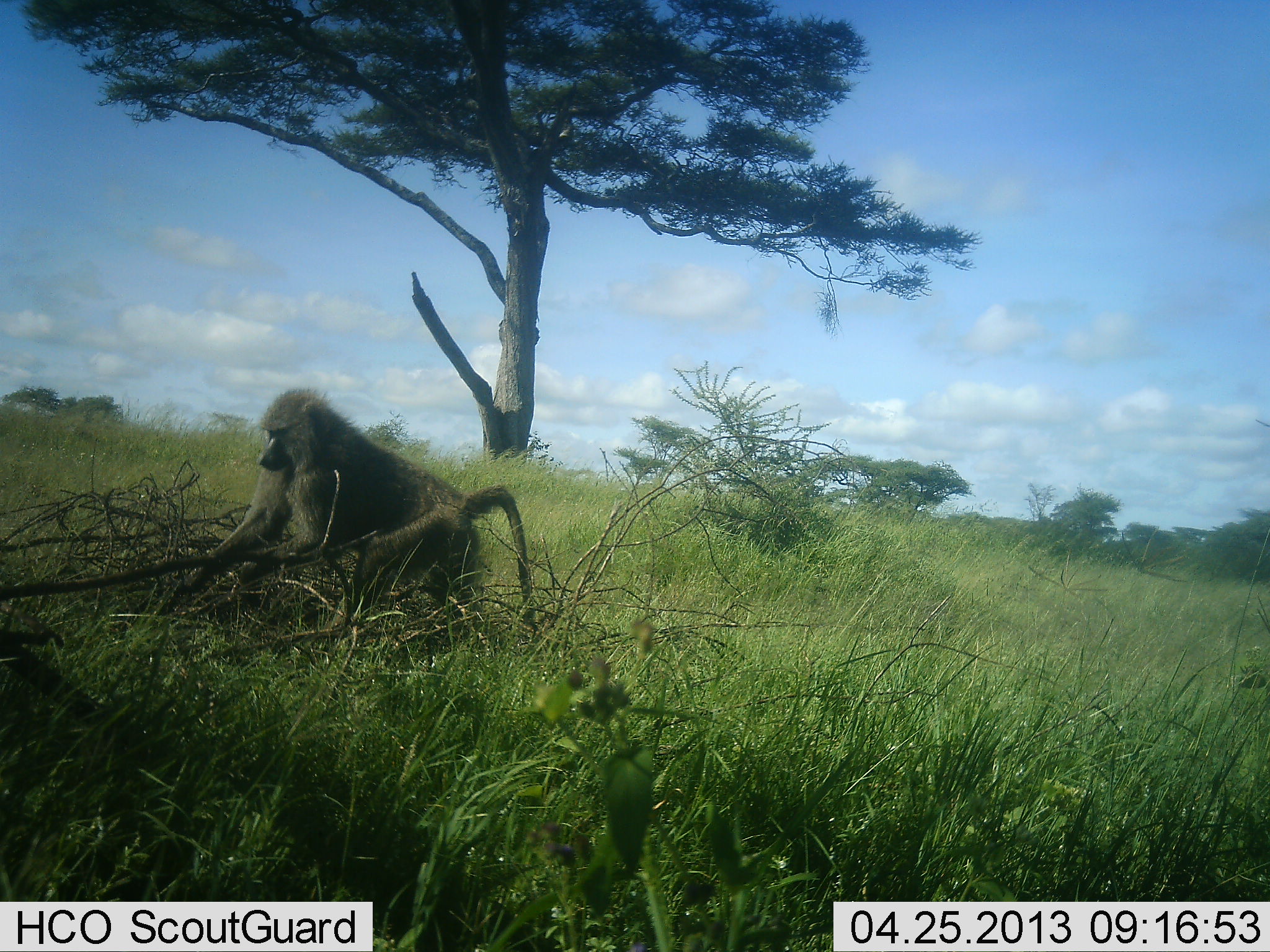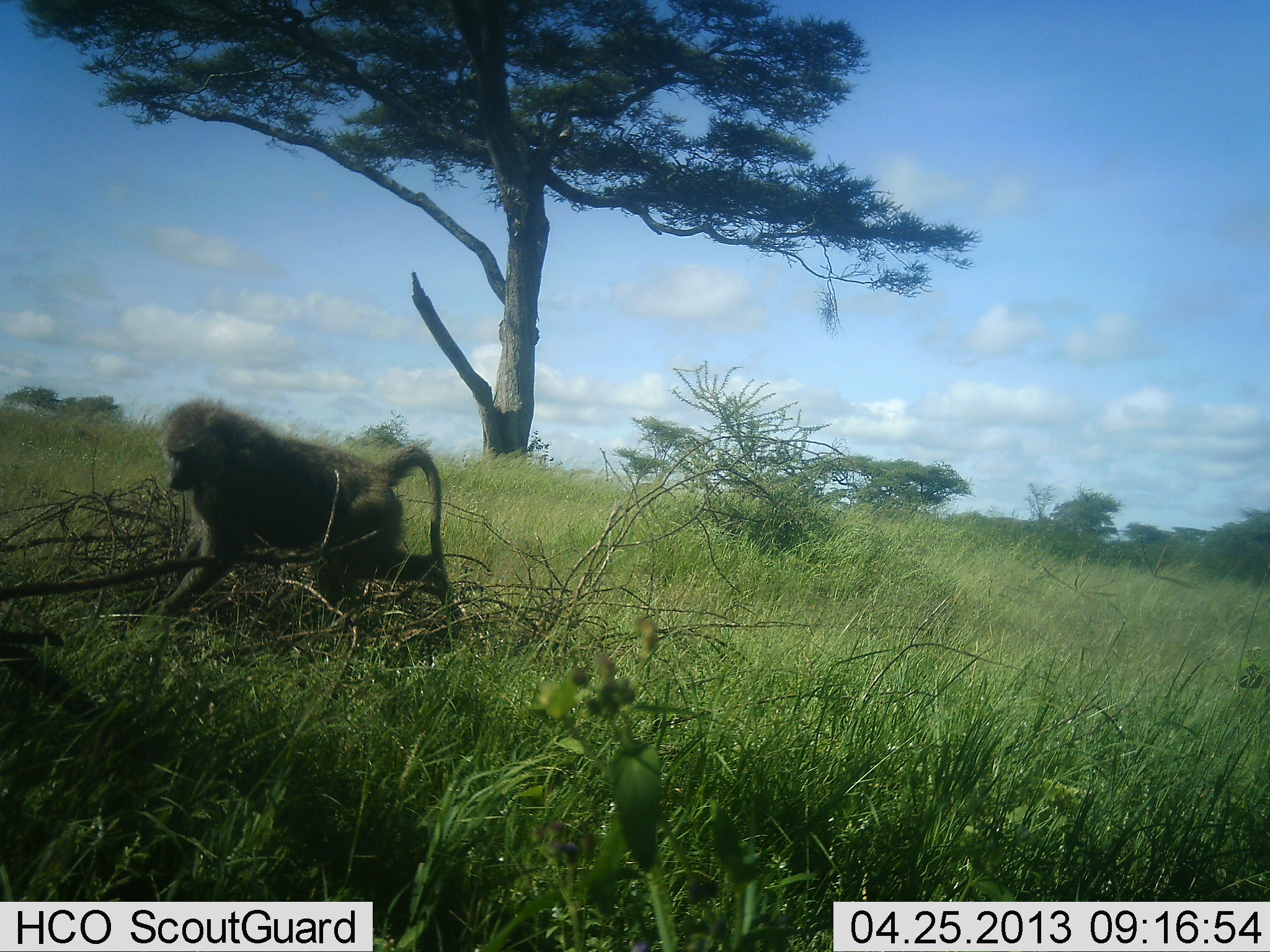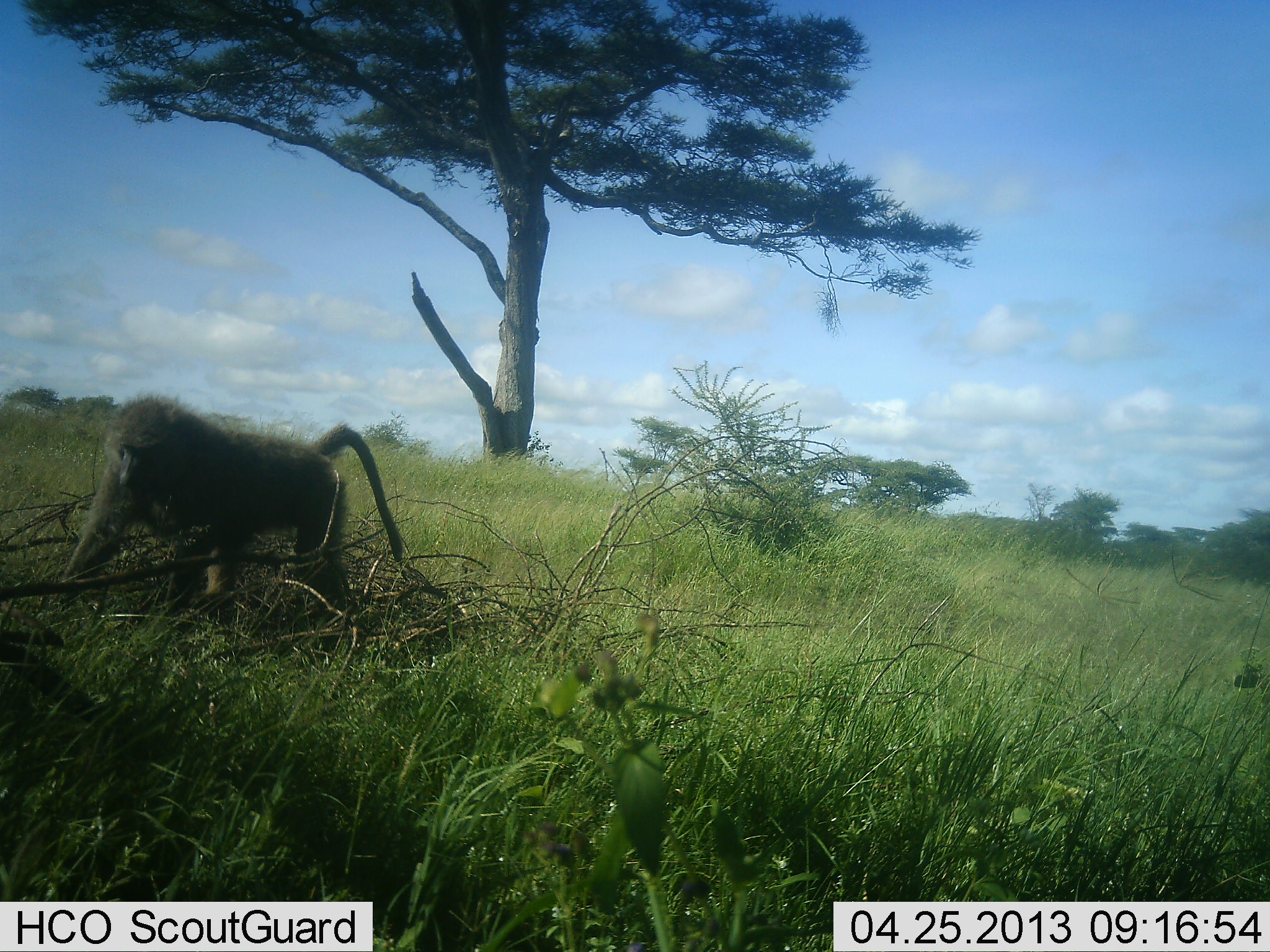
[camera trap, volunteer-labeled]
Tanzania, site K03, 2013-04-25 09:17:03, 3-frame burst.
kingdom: Animalia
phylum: Chordata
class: Mammalia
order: Primates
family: Cercopithecidae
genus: Papio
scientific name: Papio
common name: baboon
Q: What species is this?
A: Baboon (Papio).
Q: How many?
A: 1.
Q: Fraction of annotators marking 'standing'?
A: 0%.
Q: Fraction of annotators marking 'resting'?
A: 0%.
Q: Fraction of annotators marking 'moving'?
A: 97%.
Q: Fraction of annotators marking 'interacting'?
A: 3%.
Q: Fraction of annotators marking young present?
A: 0%.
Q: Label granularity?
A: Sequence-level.